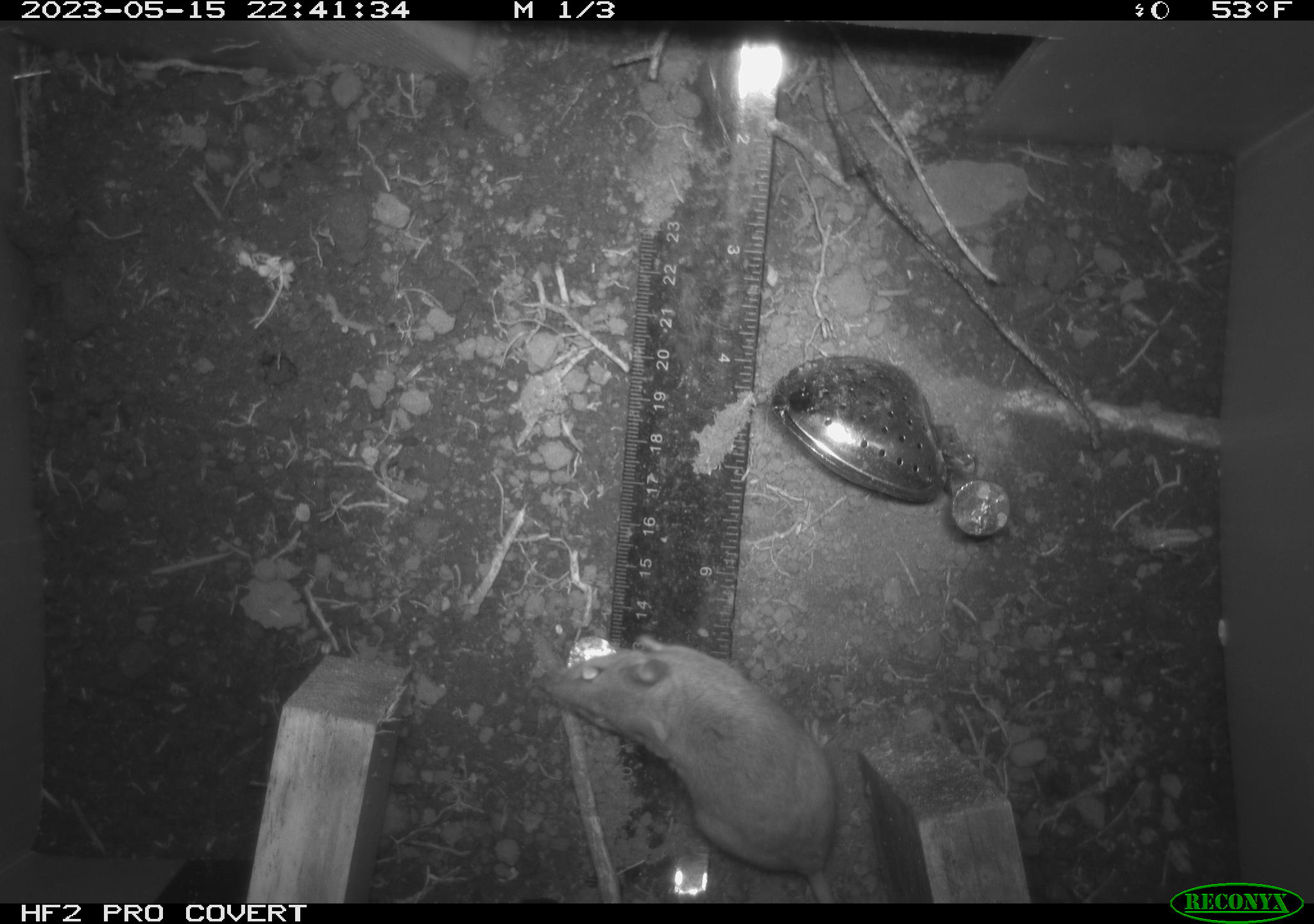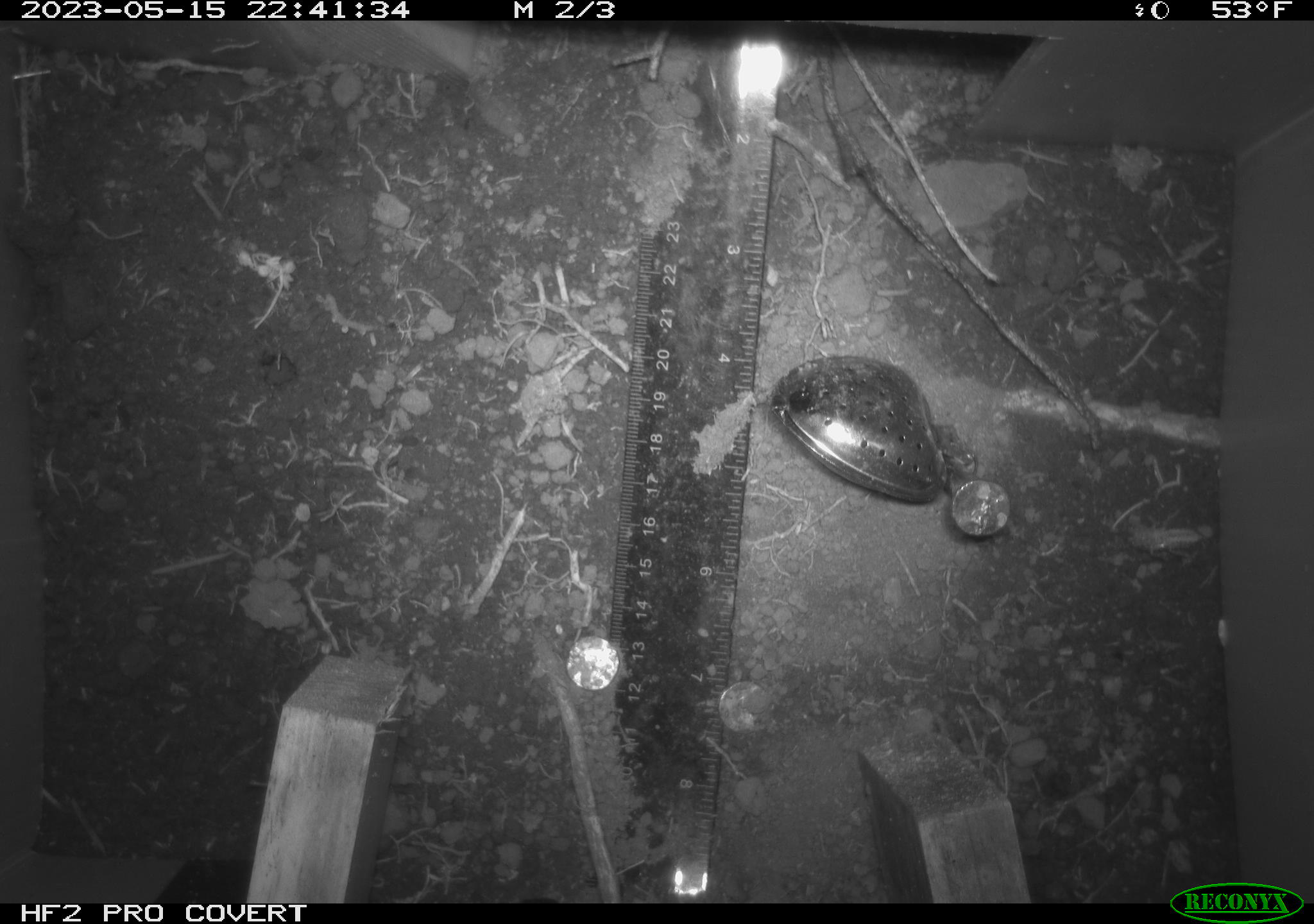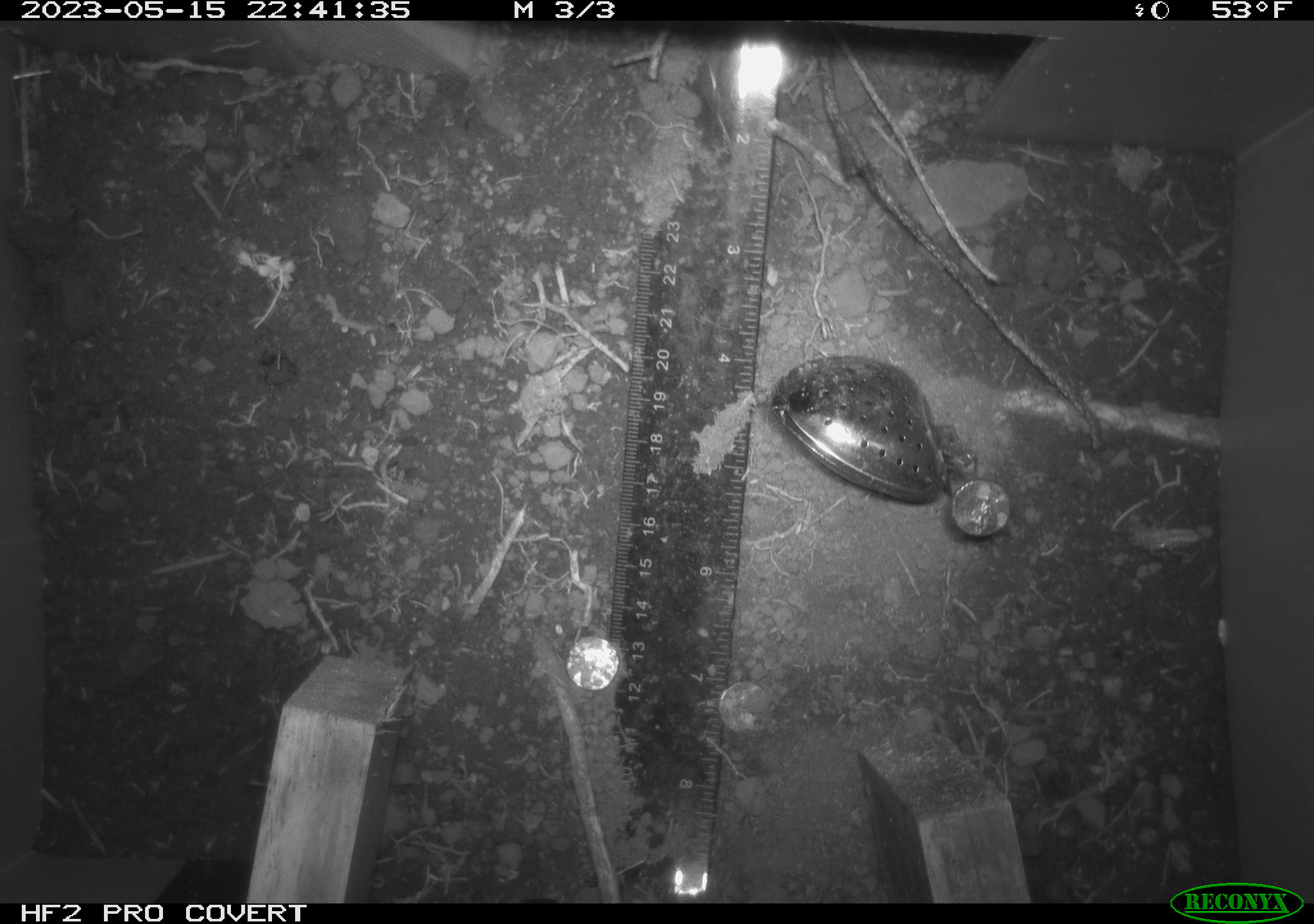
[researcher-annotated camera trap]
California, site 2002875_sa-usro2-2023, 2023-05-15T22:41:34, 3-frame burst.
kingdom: Animalia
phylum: Chordata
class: Mammalia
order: Rodentia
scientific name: Rodentia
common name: mouse species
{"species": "mouse species (Rodentia)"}